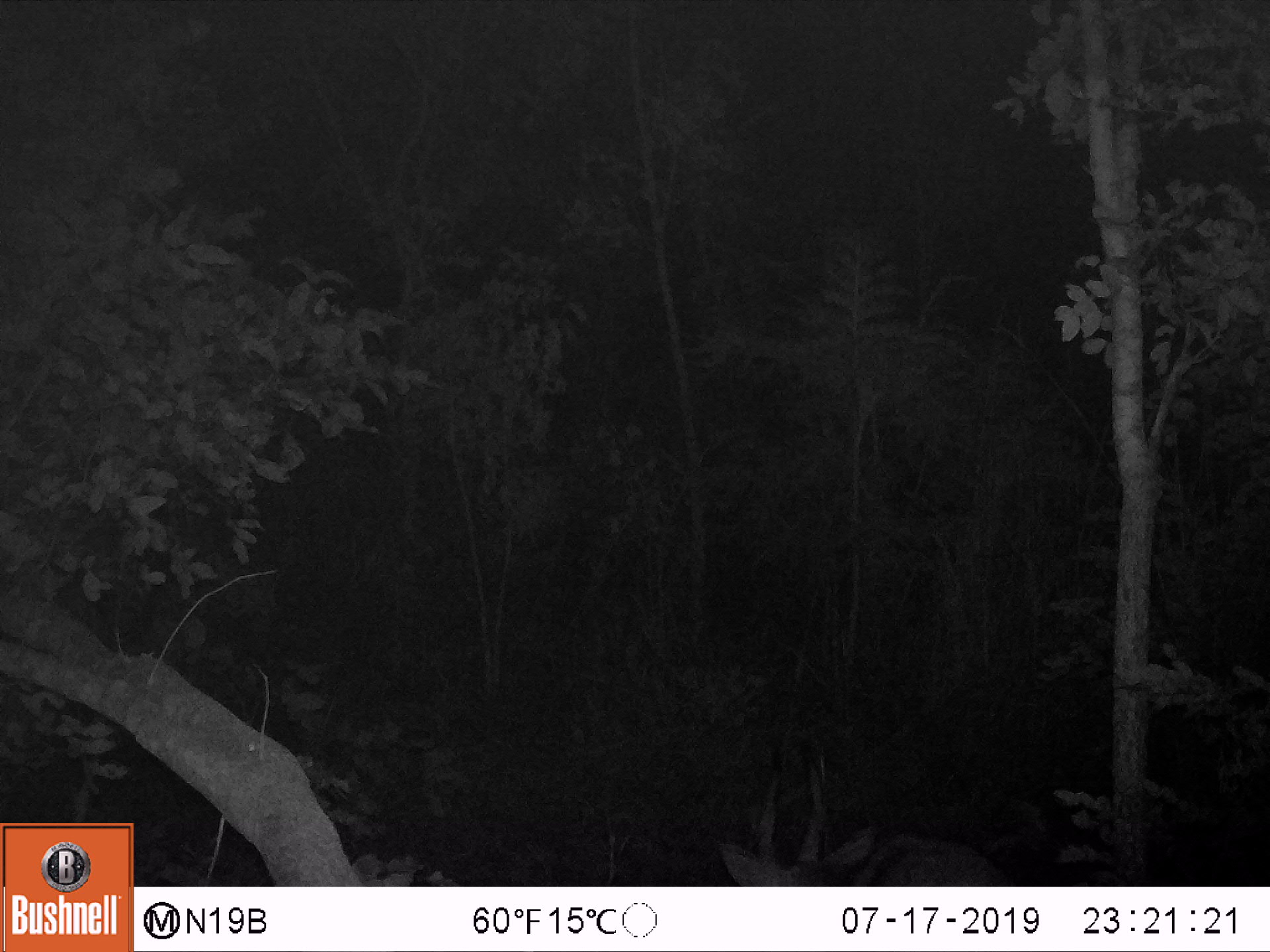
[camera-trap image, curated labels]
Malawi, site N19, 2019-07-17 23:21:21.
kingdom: Animalia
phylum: Chordata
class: Mammalia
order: Artiodactyla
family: Bovidae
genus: Tragelaphus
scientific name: Tragelaphus sylvaticus sylvaticus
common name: cape bushbuck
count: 1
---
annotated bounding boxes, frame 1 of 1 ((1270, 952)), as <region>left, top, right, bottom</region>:
cape bushbuck: <region>707, 726, 1016, 885</region>